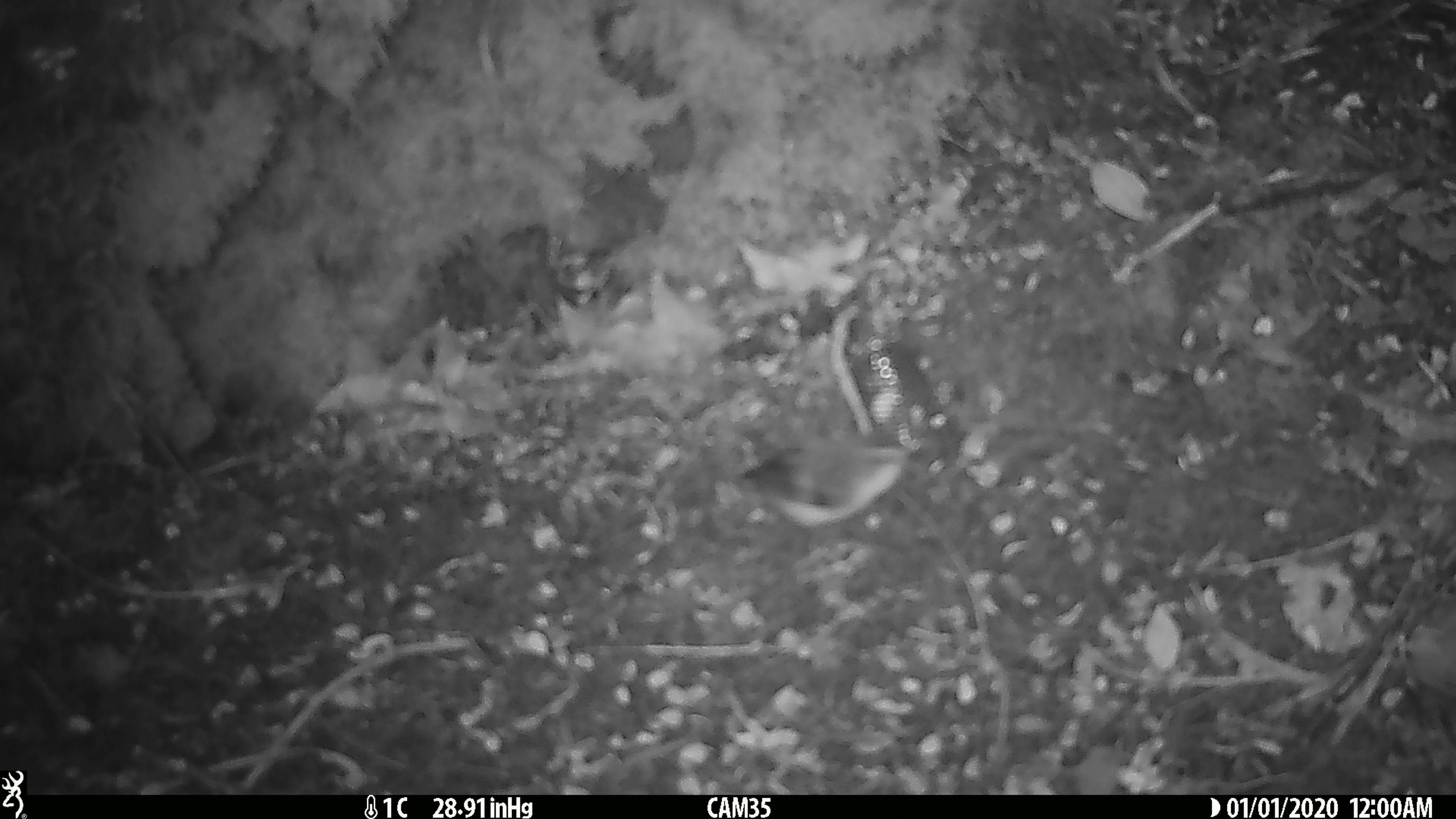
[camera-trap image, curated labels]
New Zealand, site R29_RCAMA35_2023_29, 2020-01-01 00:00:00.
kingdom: Animalia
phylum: Chordata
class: Aves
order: Passeriformes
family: Acanthisittidae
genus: Acanthisitta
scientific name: Acanthisitta chloris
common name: rifleman